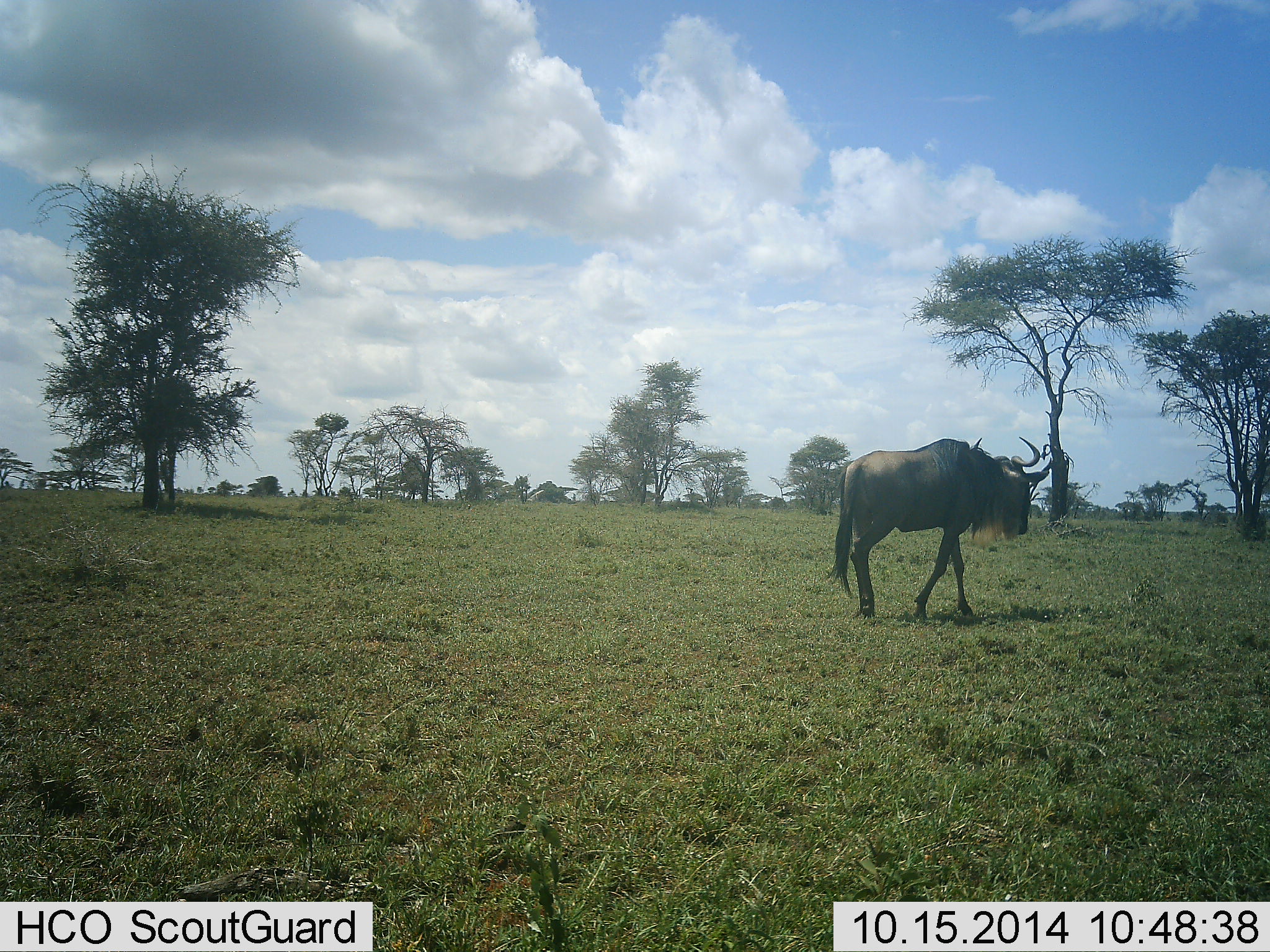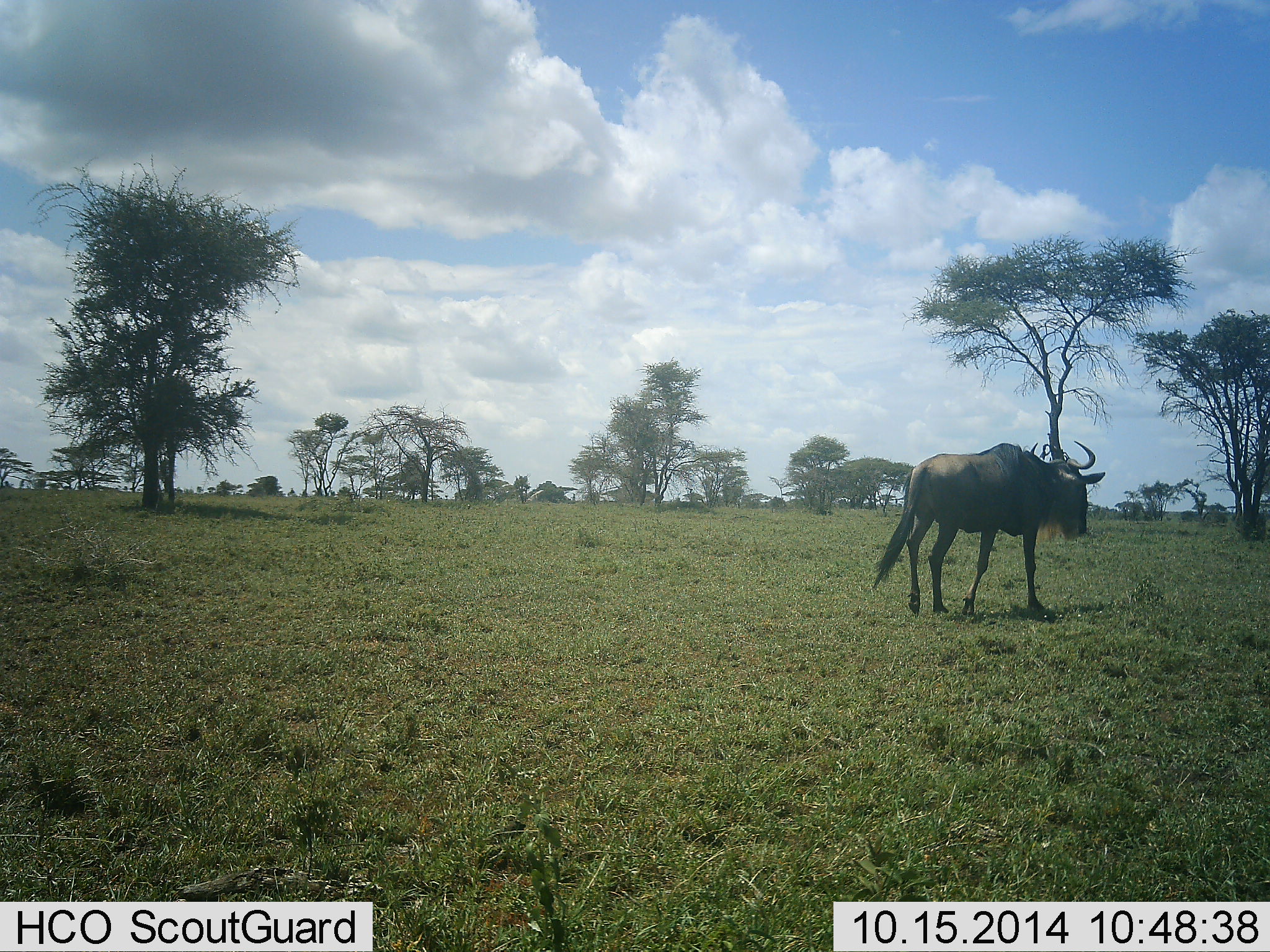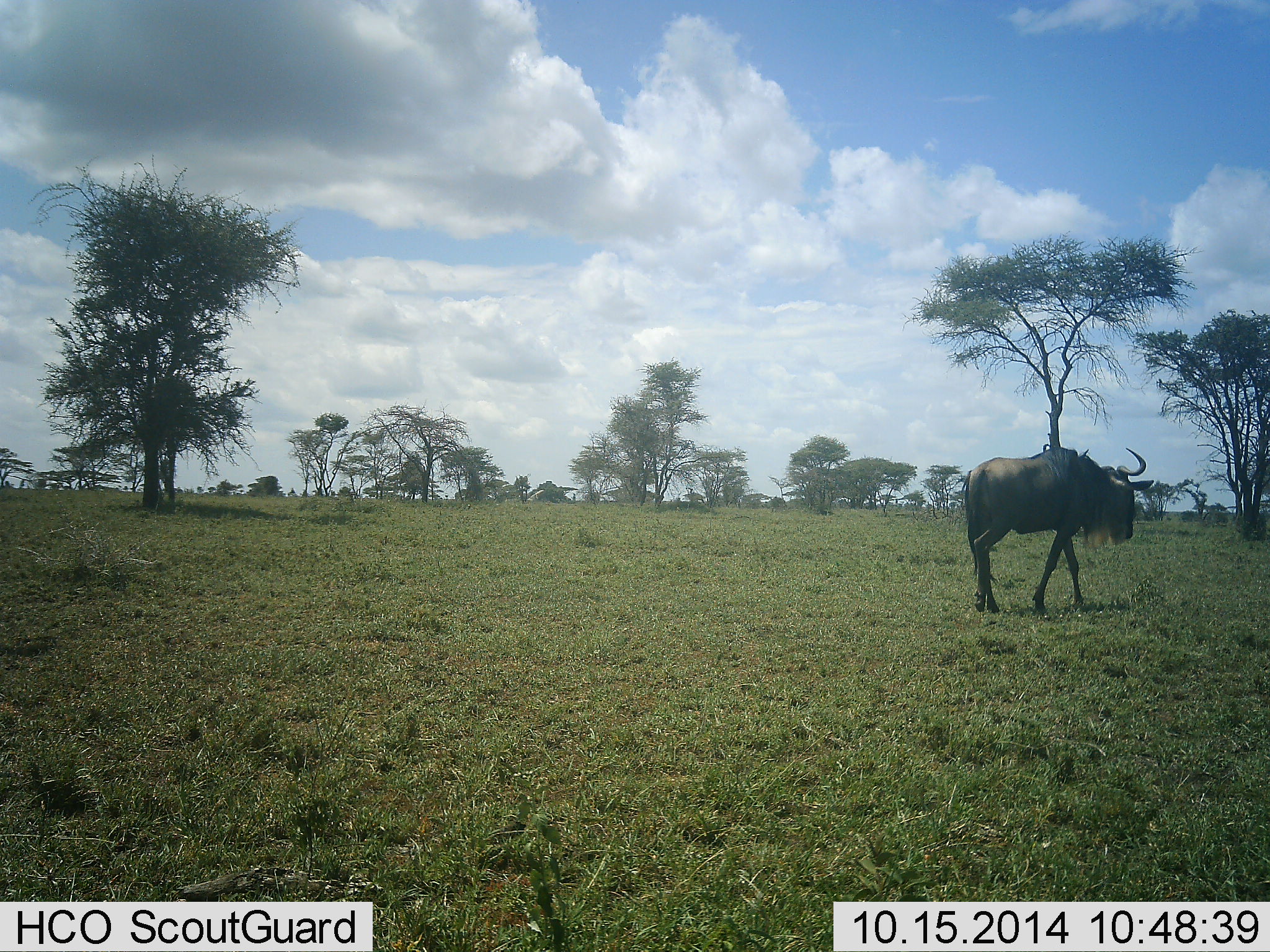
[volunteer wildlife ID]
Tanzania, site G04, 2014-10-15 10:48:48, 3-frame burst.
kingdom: Animalia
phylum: Chordata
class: Mammalia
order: Artiodactyla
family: Bovidae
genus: Connochaetes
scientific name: Connochaetes taurinus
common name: blue wildebeest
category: wildebeest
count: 1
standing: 0%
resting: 0%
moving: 100%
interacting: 0%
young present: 0%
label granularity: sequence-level